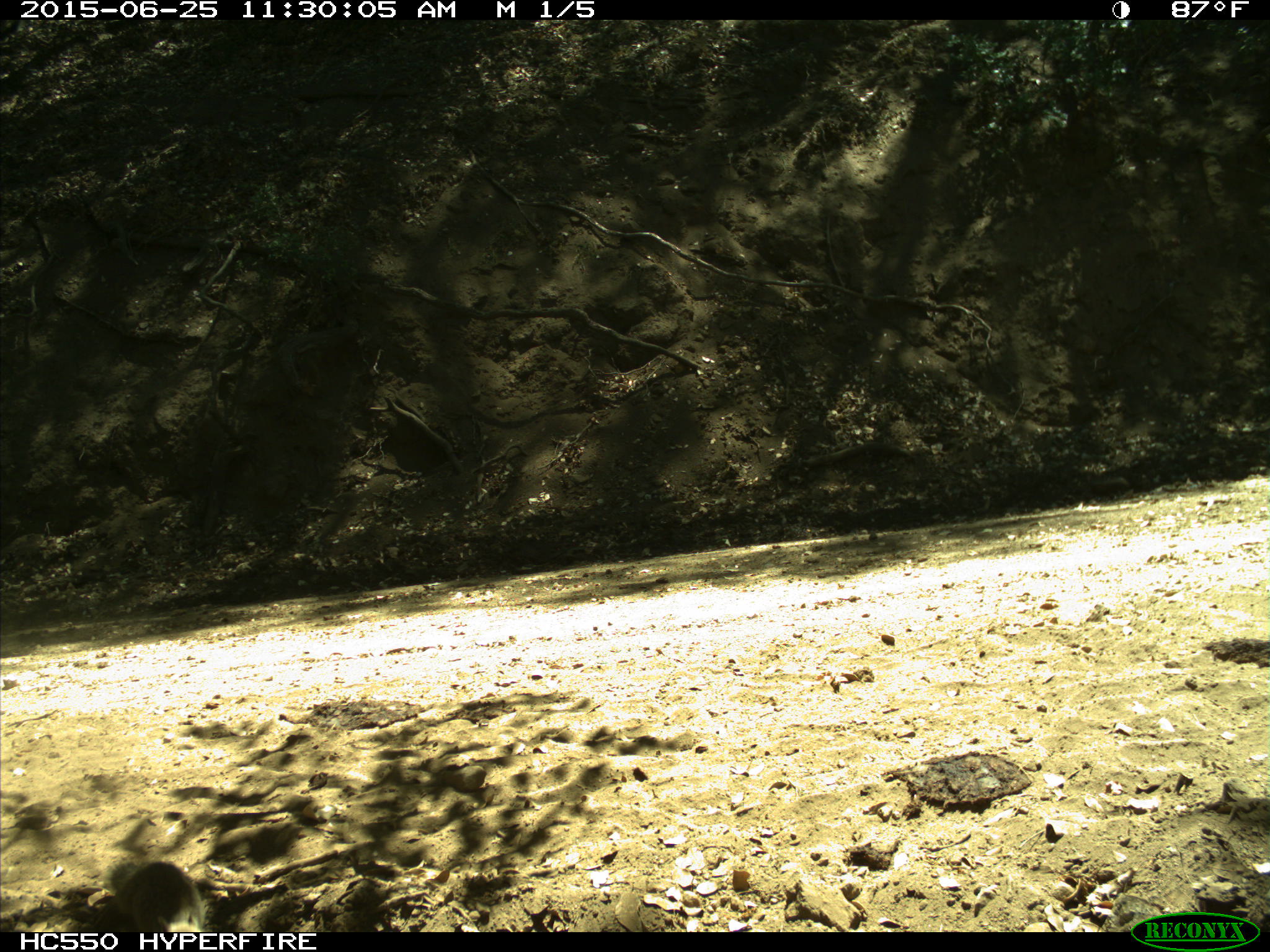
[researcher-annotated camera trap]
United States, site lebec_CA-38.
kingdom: Animalia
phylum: Chordata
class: Mammalia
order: Rodentia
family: Sciuridae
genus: Otospermophilus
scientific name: Otospermophilus beecheyi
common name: california ground squirrel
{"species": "Otospermophilus beecheyi (california ground squirrel)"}